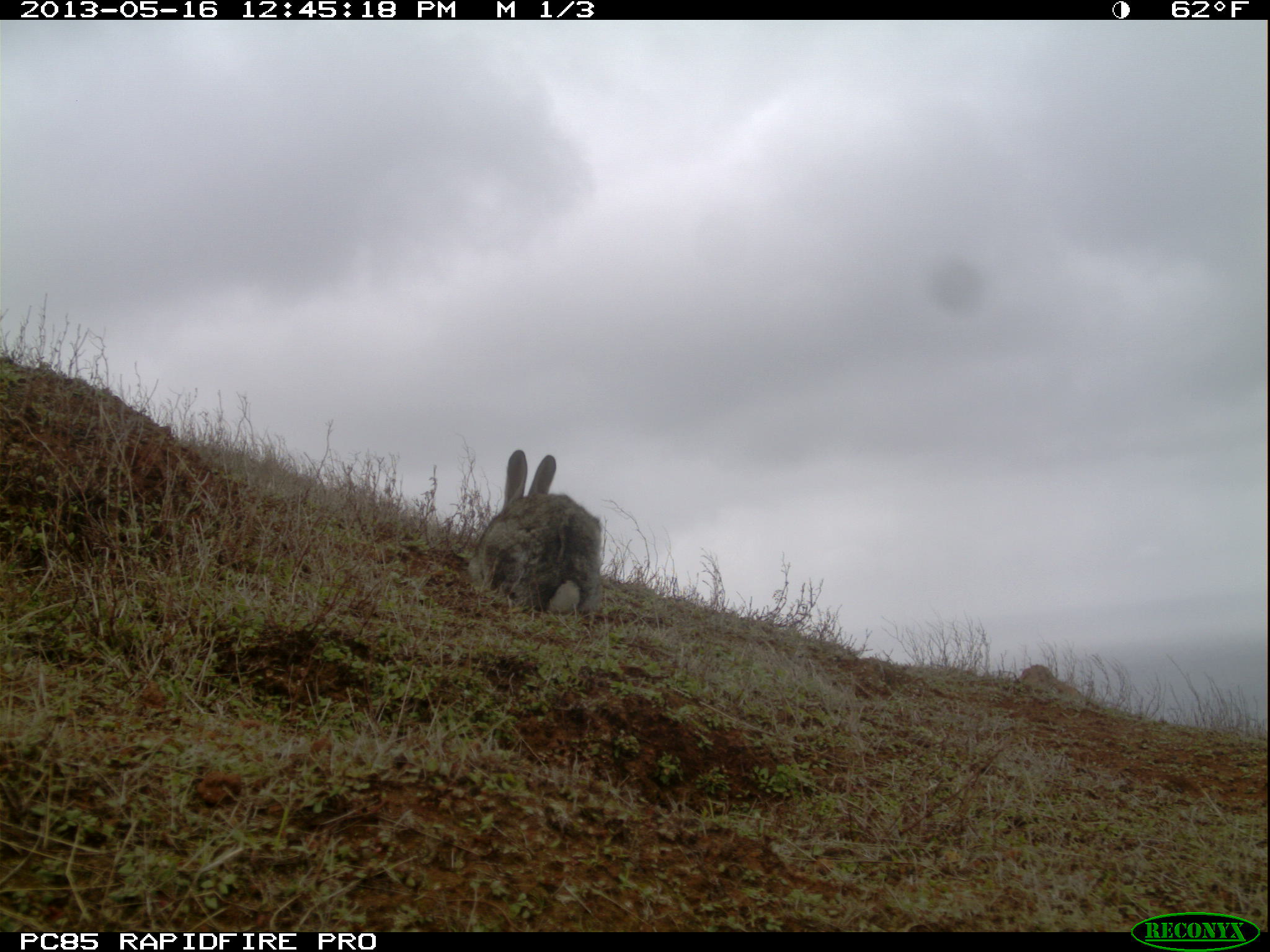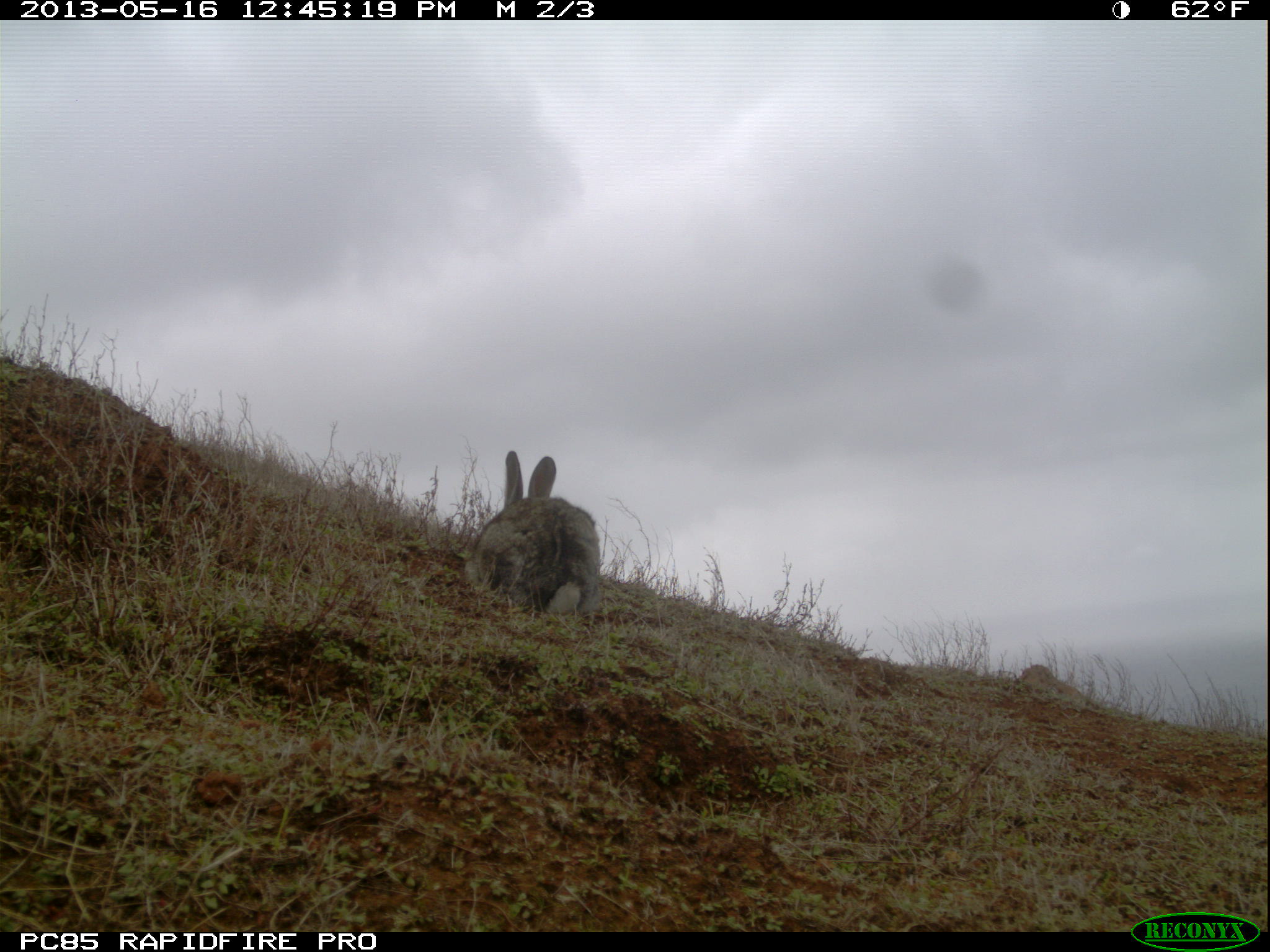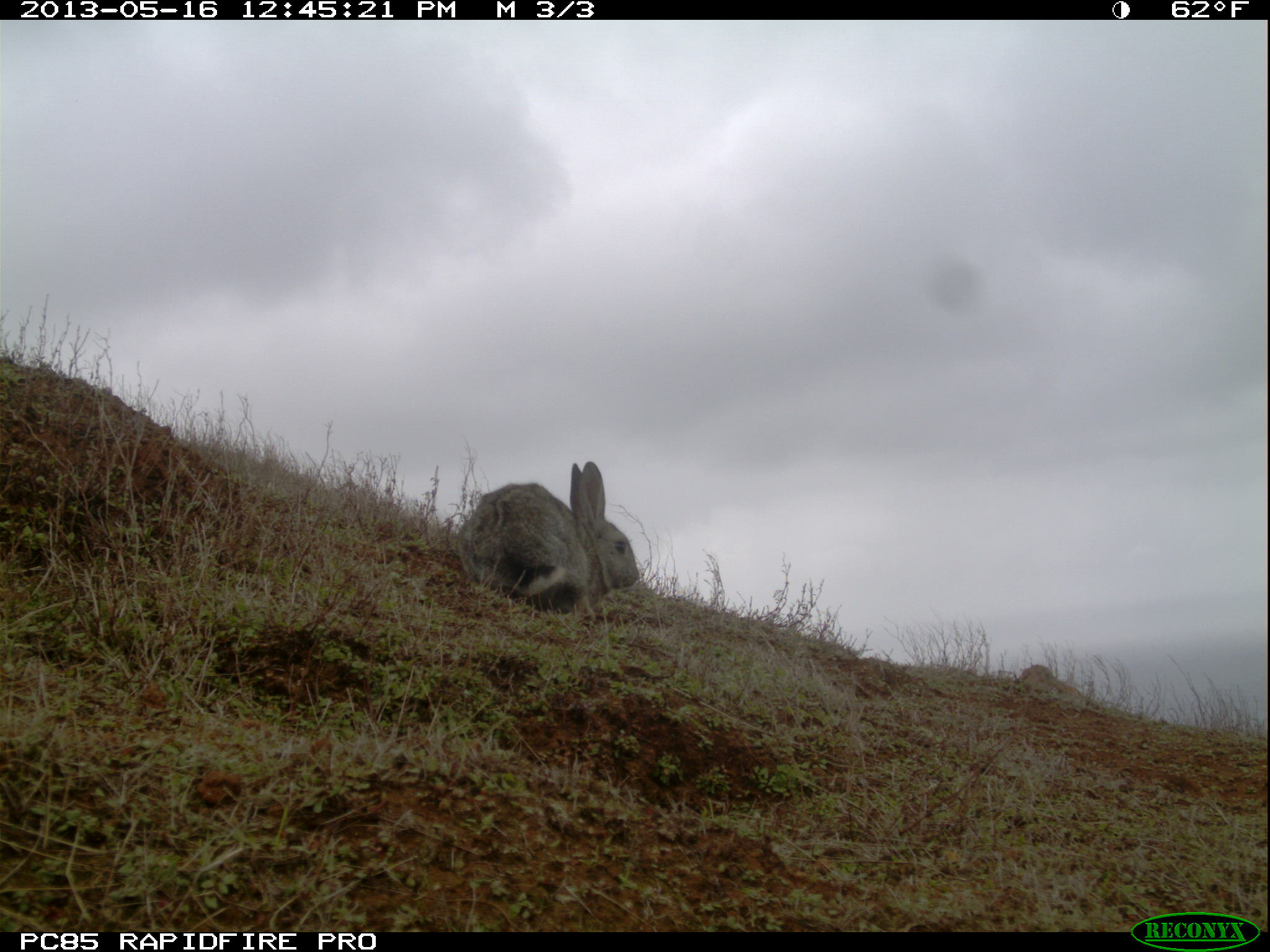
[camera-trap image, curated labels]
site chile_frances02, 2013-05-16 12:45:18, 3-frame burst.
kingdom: Animalia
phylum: Chordata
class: Mammalia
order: Lagomorpha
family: Leporidae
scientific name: Leporidae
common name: rabbits and hares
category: rabbit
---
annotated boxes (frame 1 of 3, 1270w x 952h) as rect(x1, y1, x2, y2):
rabbit: rect(468, 449, 603, 621)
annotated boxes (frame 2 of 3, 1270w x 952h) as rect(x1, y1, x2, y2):
rabbit: rect(461, 450, 603, 620)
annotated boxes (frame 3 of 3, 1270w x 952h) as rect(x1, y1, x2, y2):
rabbit: rect(458, 459, 642, 618)